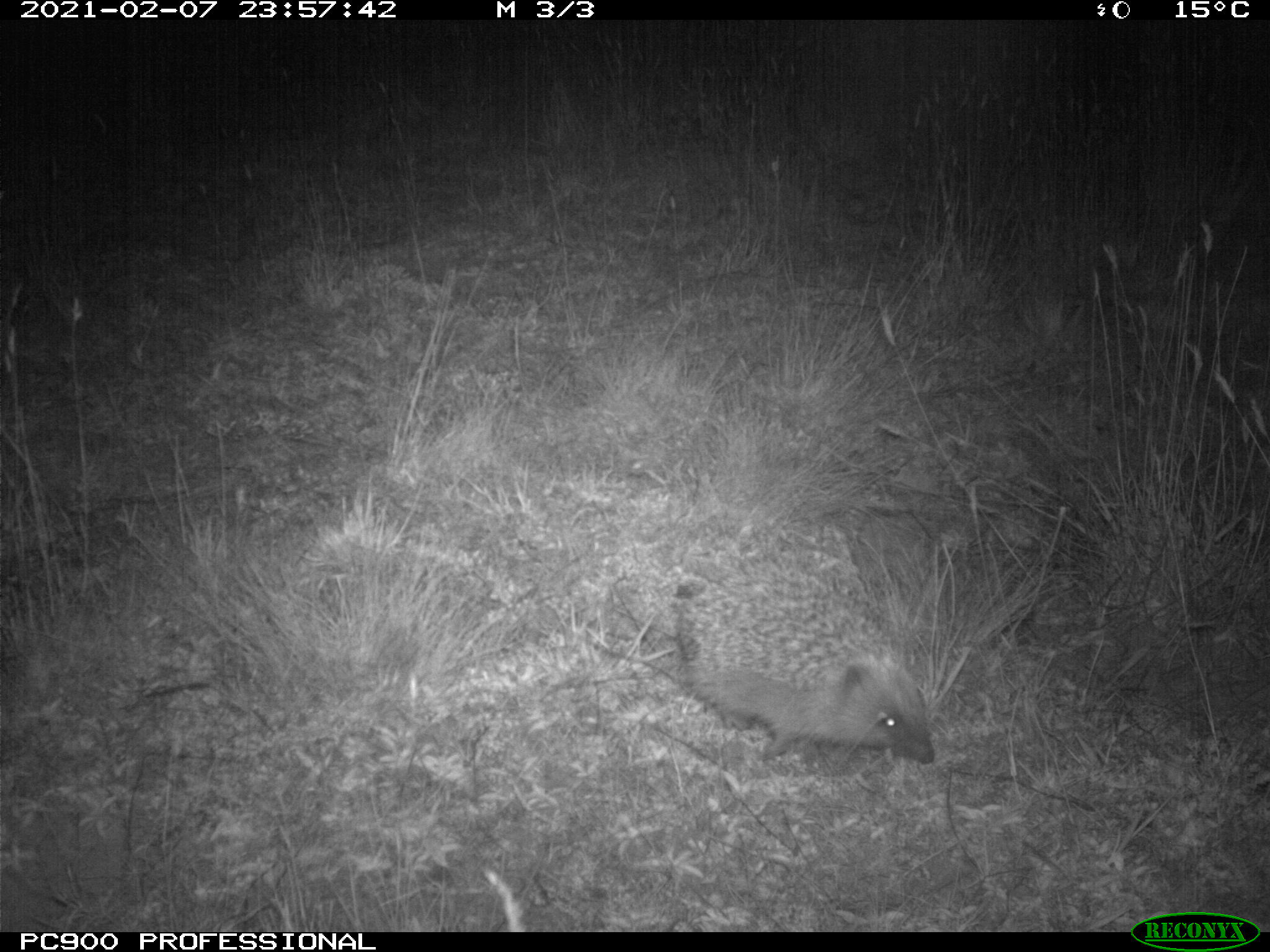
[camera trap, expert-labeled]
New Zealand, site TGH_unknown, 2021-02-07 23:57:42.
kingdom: Animalia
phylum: Chordata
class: Mammalia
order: Eulipotyphla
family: Erinaceidae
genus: Erinaceus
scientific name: Erinaceus europaeus europaeus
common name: european hedgehog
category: hedgehog